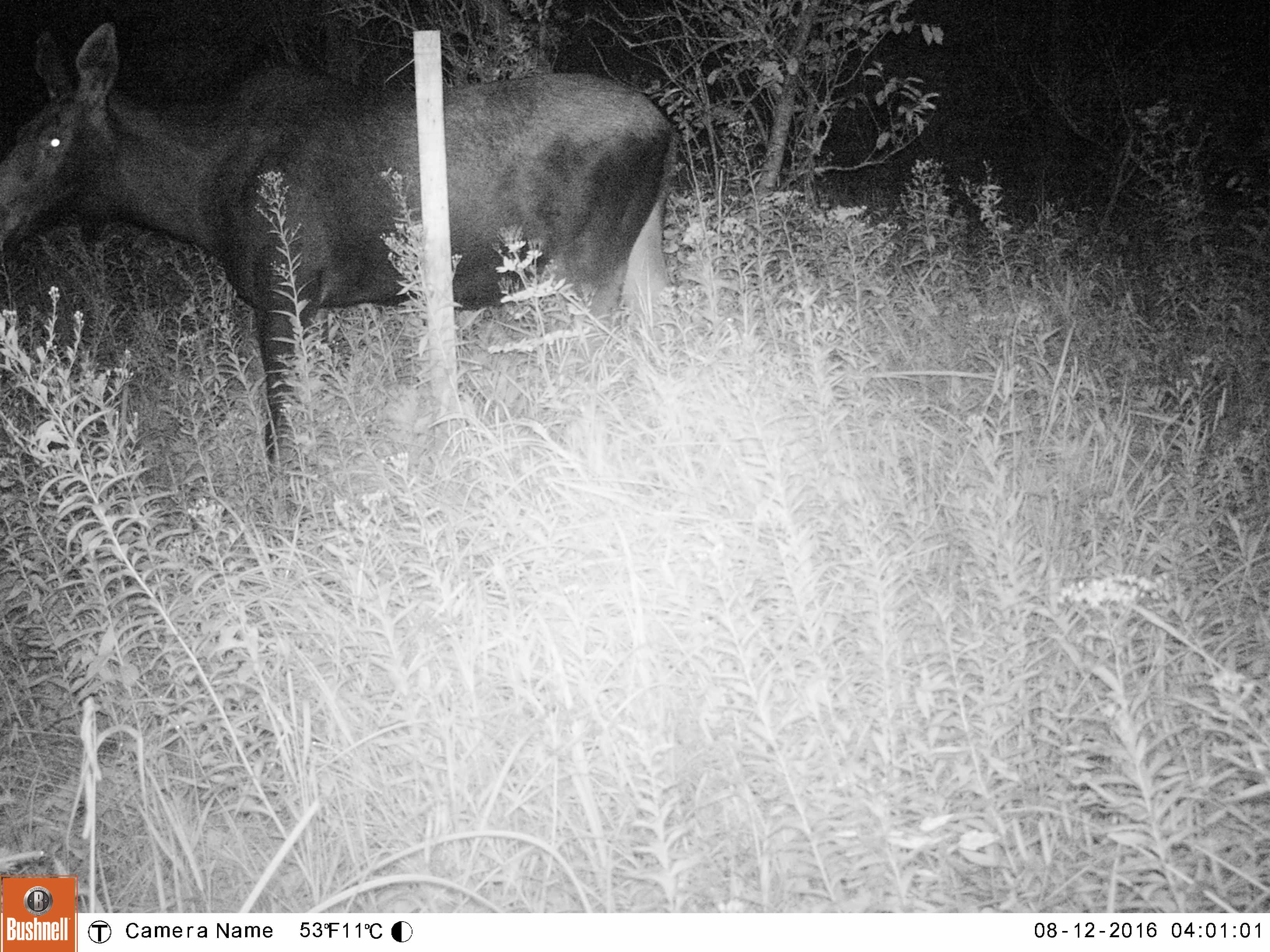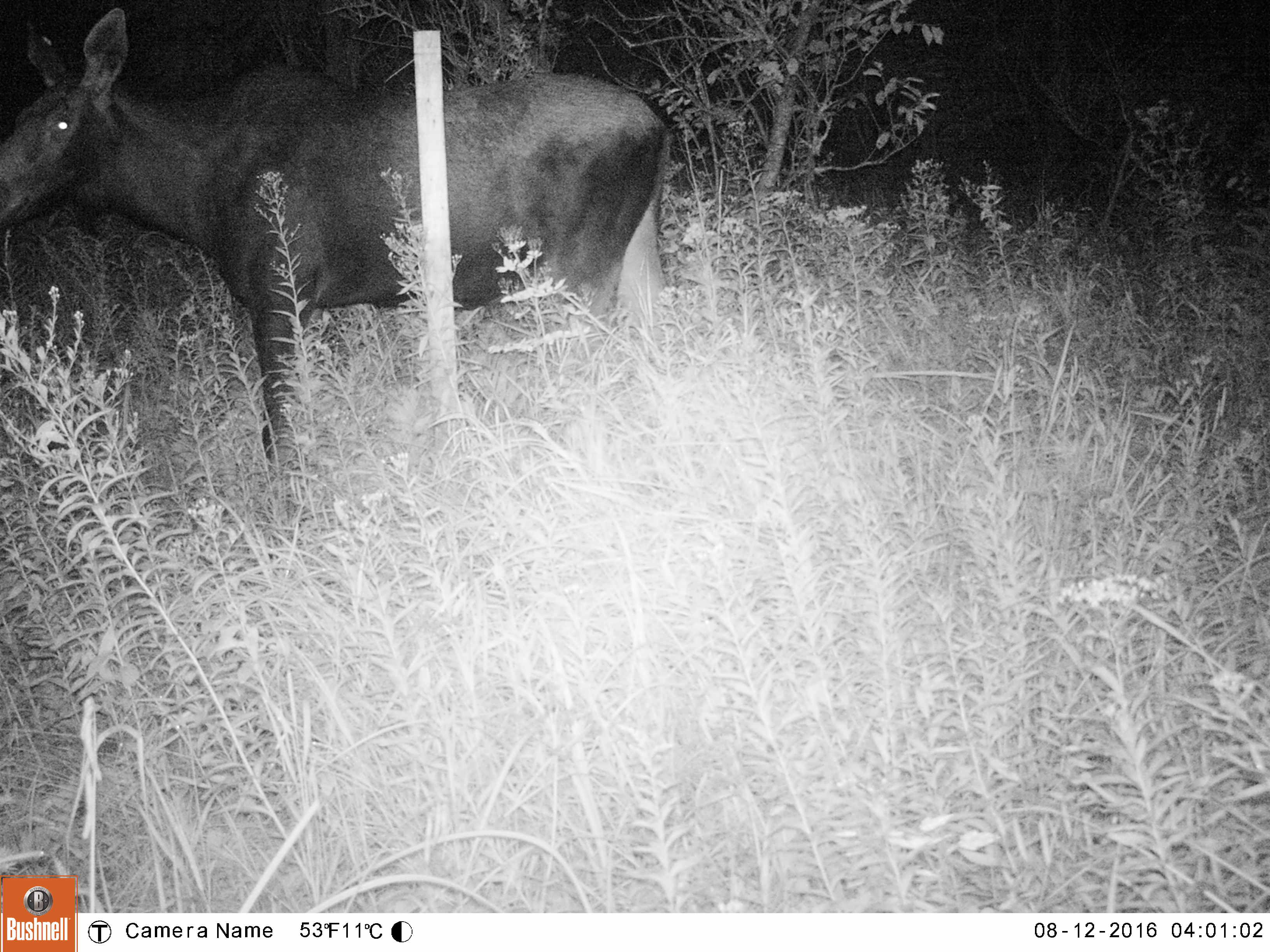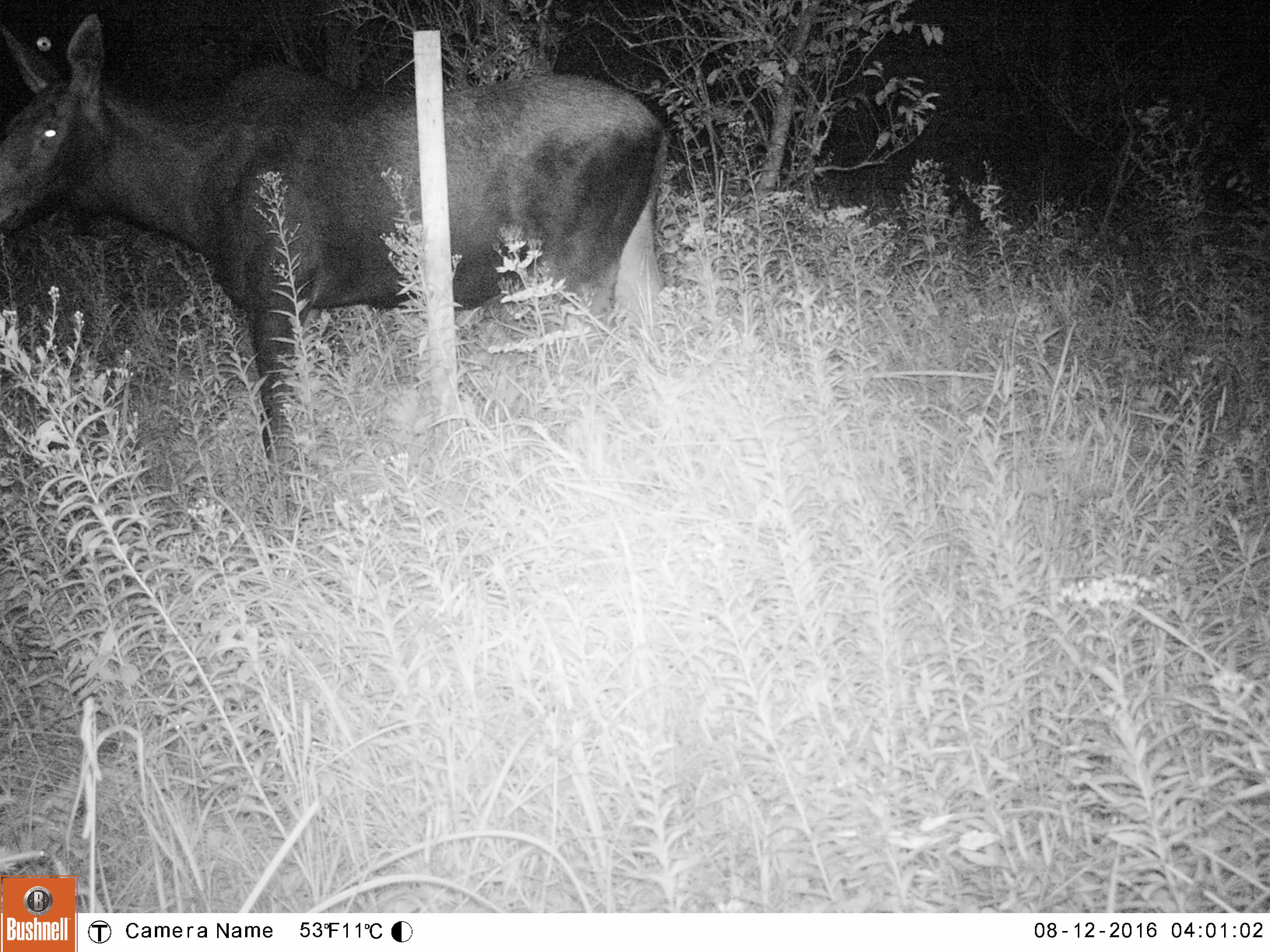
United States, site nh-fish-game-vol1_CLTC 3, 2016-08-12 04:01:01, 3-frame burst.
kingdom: Animalia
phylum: Chordata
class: Mammalia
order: Artiodactyla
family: Cervidae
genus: Alces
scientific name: Alces alces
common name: moose